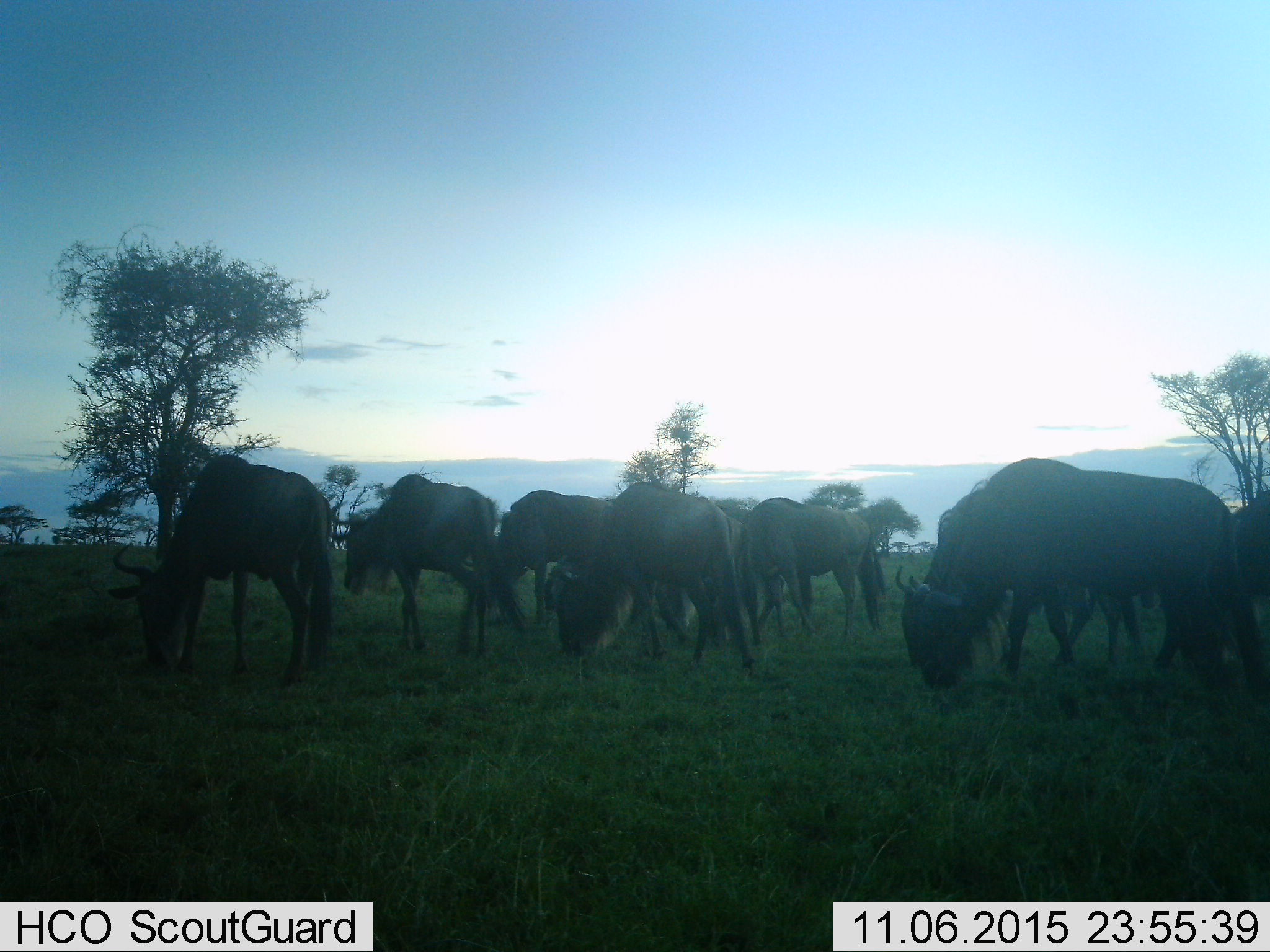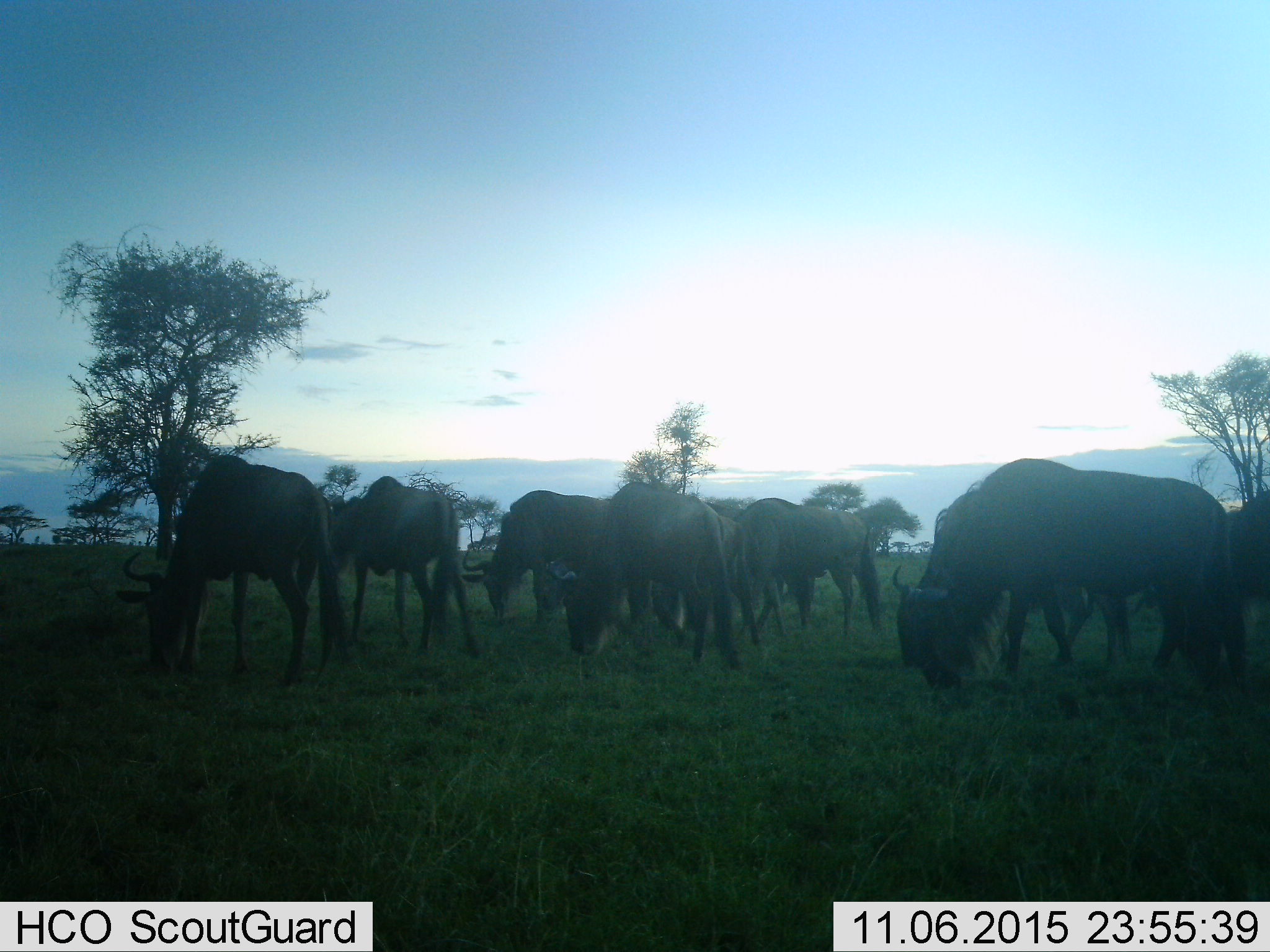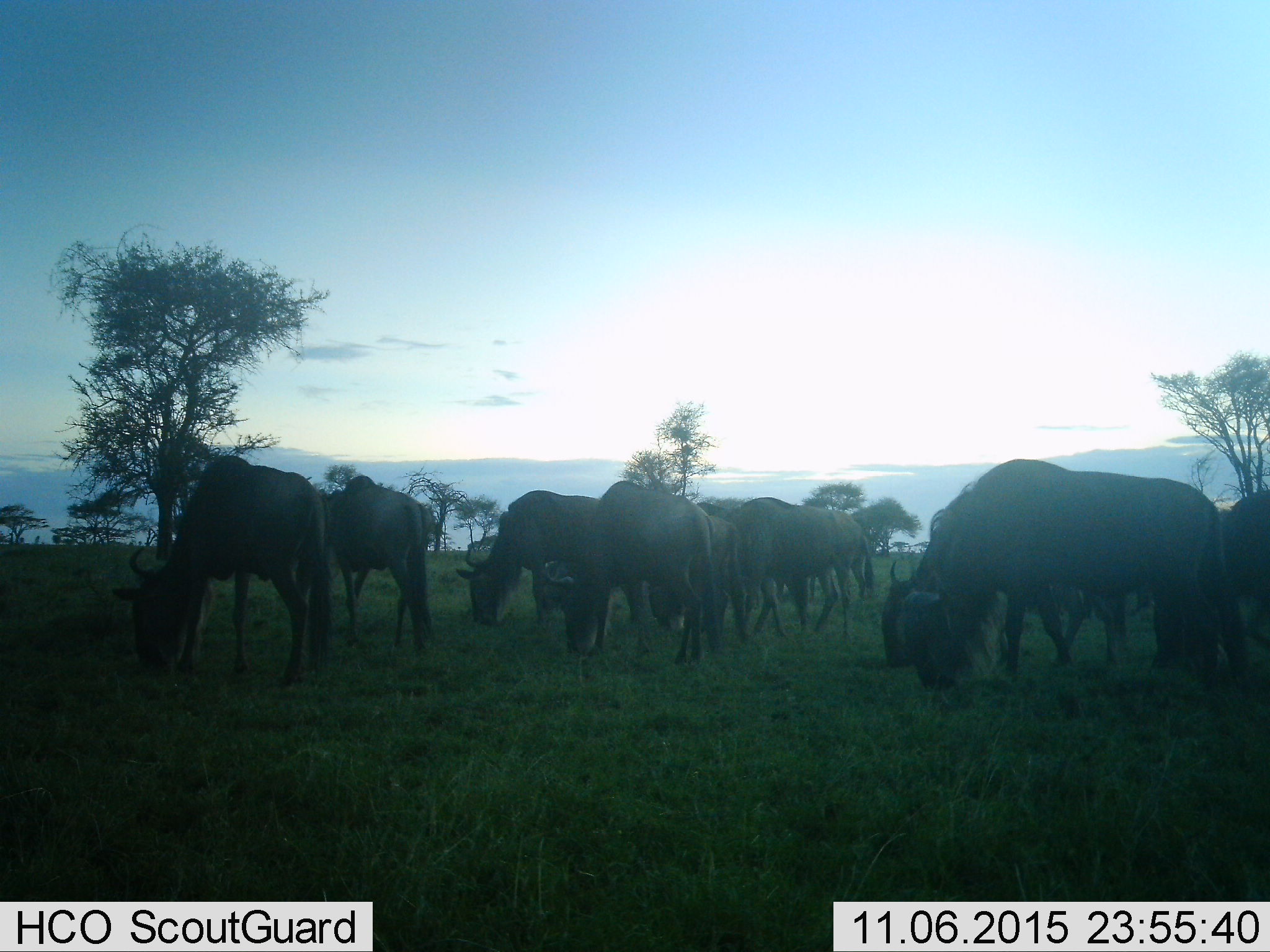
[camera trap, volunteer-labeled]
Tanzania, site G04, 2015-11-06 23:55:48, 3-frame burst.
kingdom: Animalia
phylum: Chordata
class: Mammalia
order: Artiodactyla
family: Bovidae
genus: Connochaetes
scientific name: Connochaetes taurinus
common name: blue wildebeest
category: wildebeest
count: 10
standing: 53%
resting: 0%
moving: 58%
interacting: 0%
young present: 0%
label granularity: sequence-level